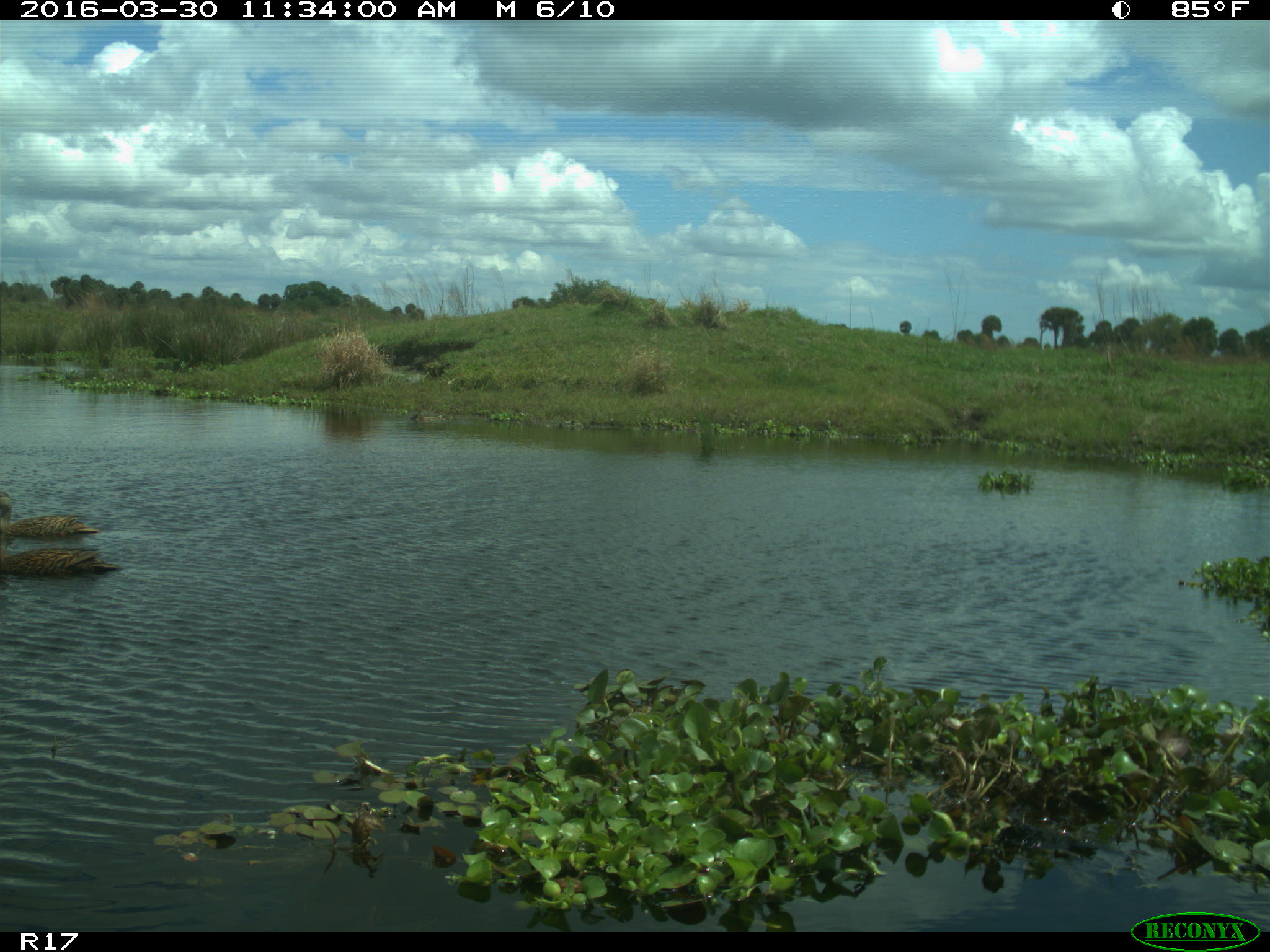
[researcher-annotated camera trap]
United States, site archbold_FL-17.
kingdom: Animalia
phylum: Chordata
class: Aves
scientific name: Aves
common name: birds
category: unidentified bird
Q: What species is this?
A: Unidentified bird (birds) (Aves).